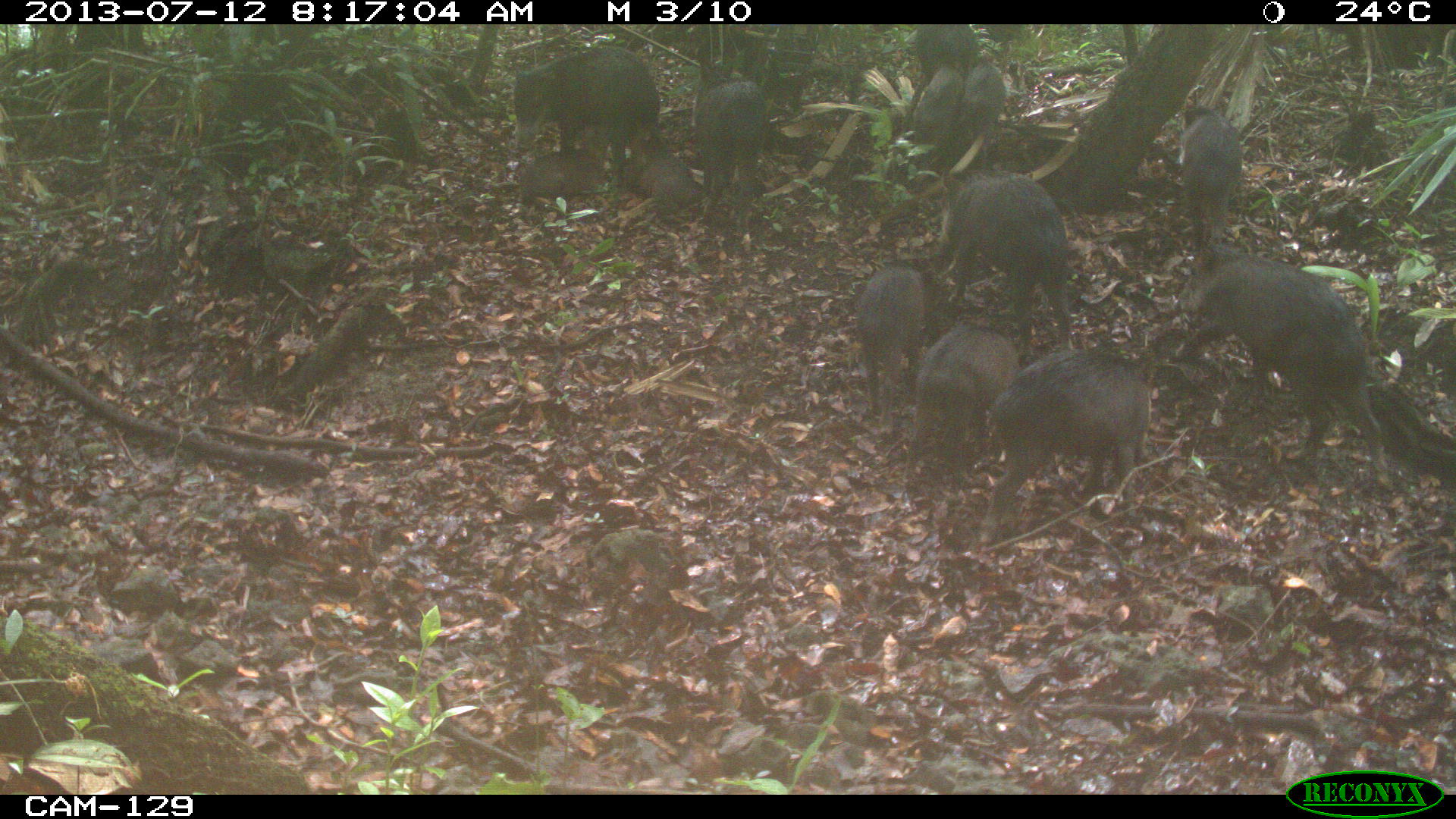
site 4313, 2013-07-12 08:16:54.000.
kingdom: Animalia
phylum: Chordata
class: Mammalia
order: Artiodactyla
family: Tayassuidae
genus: Tayassu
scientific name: Tayassu pecari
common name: white-lipped peccary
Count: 20.